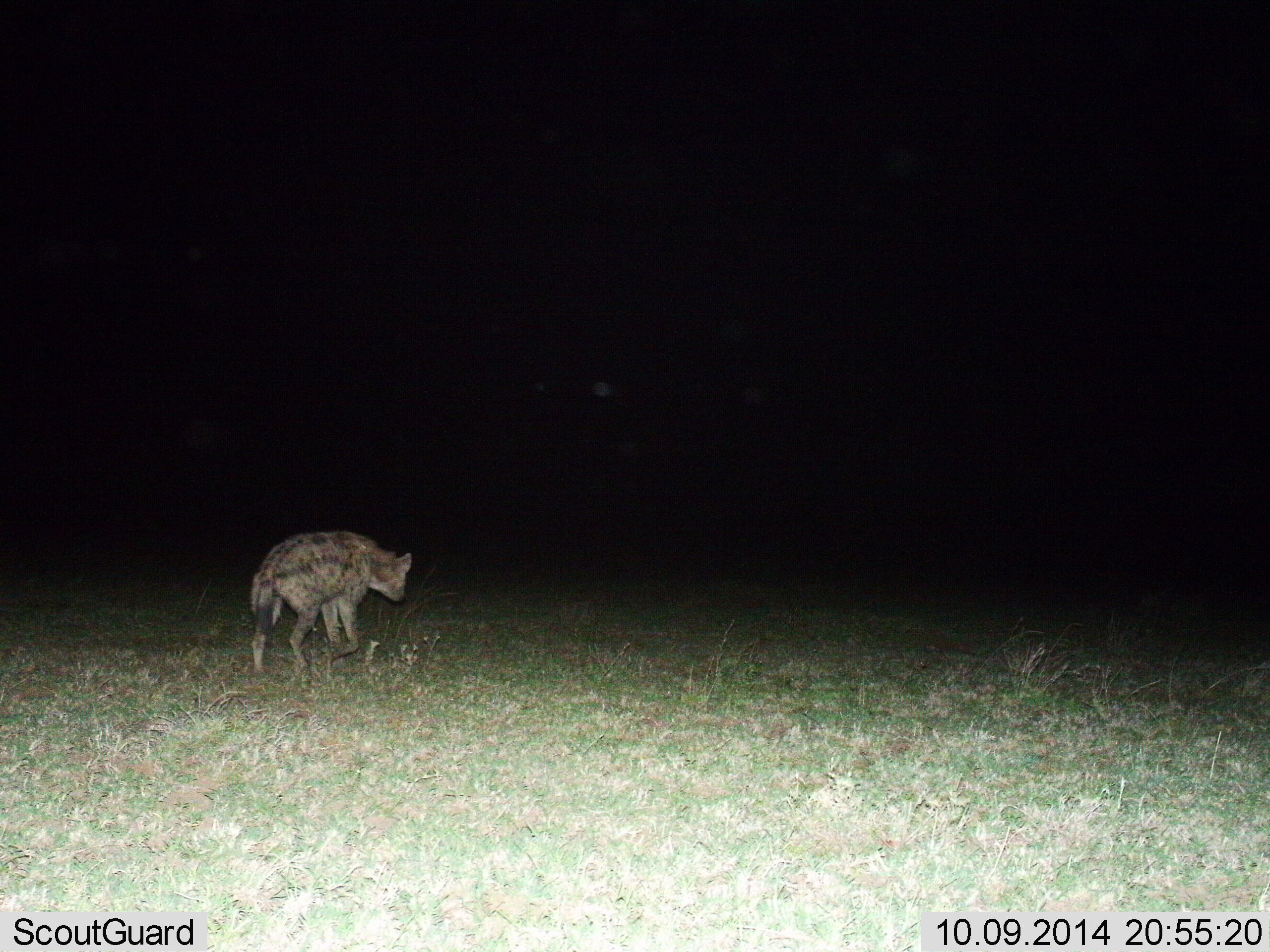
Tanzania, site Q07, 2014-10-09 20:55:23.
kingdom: Animalia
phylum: Chordata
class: Mammalia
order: Carnivora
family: Hyaenidae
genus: Crocuta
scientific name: Crocuta crocuta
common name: spotted hyena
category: hyenaspotted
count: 1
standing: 40%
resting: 0%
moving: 60%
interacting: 0%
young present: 0%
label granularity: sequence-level